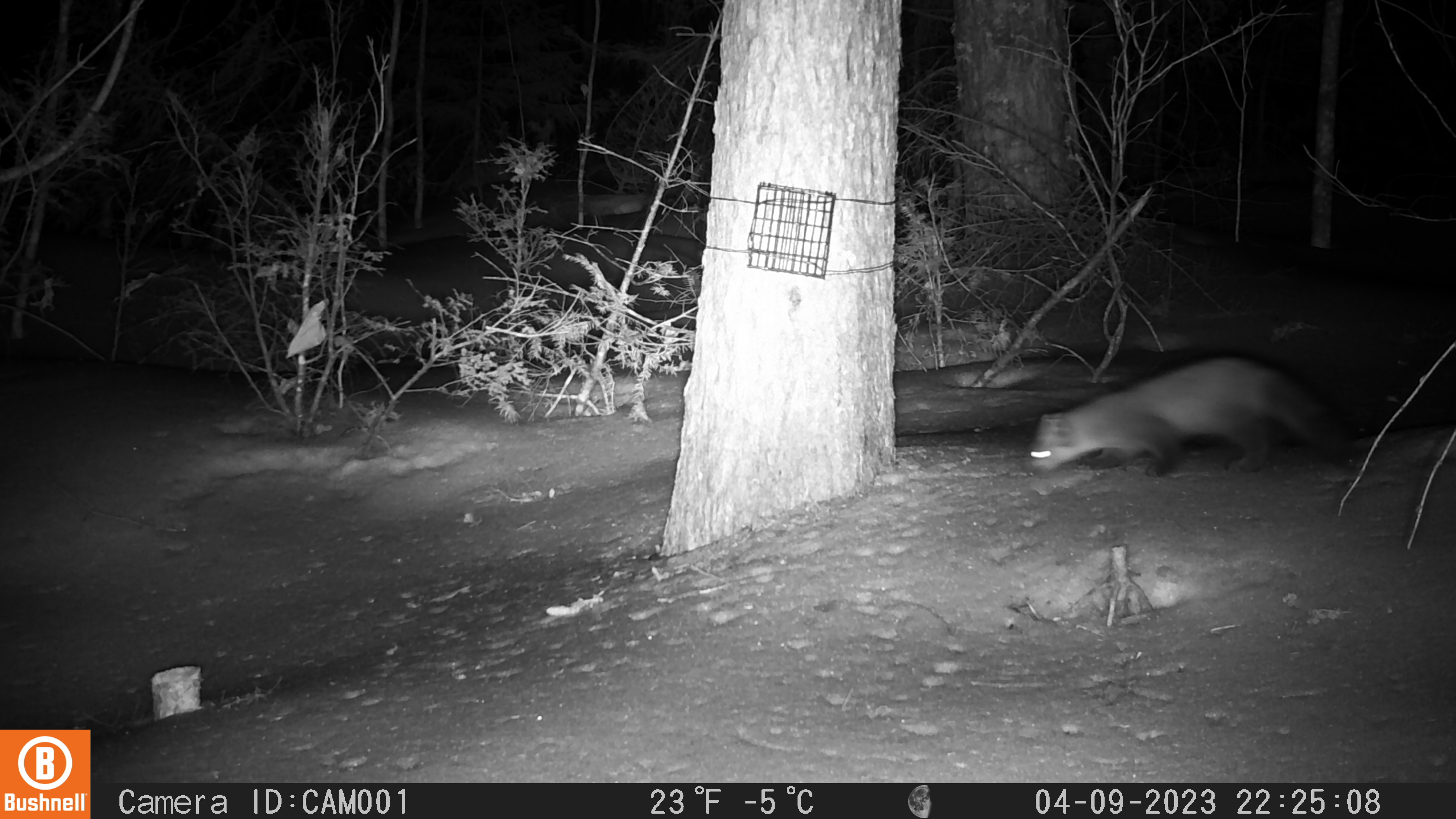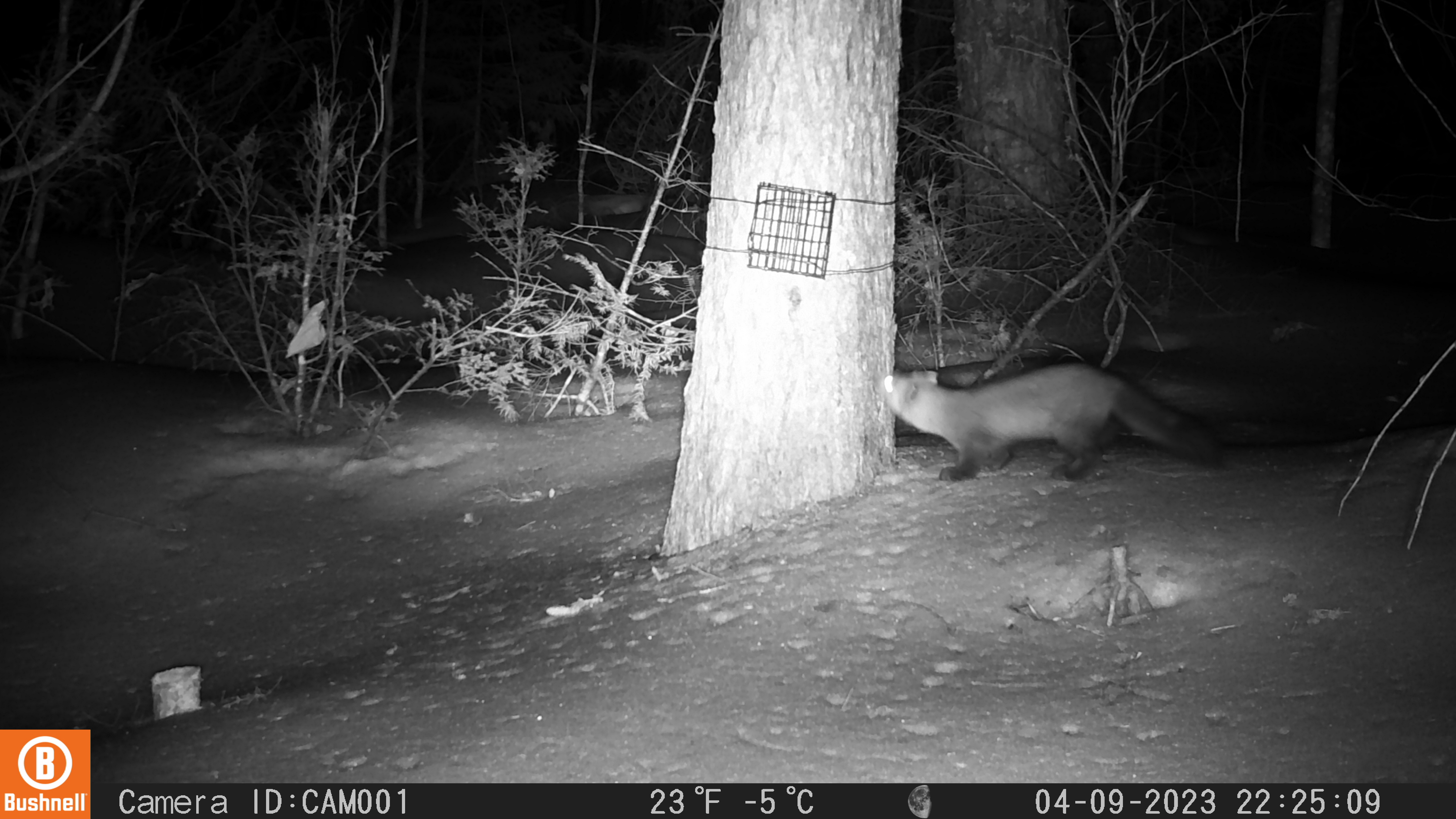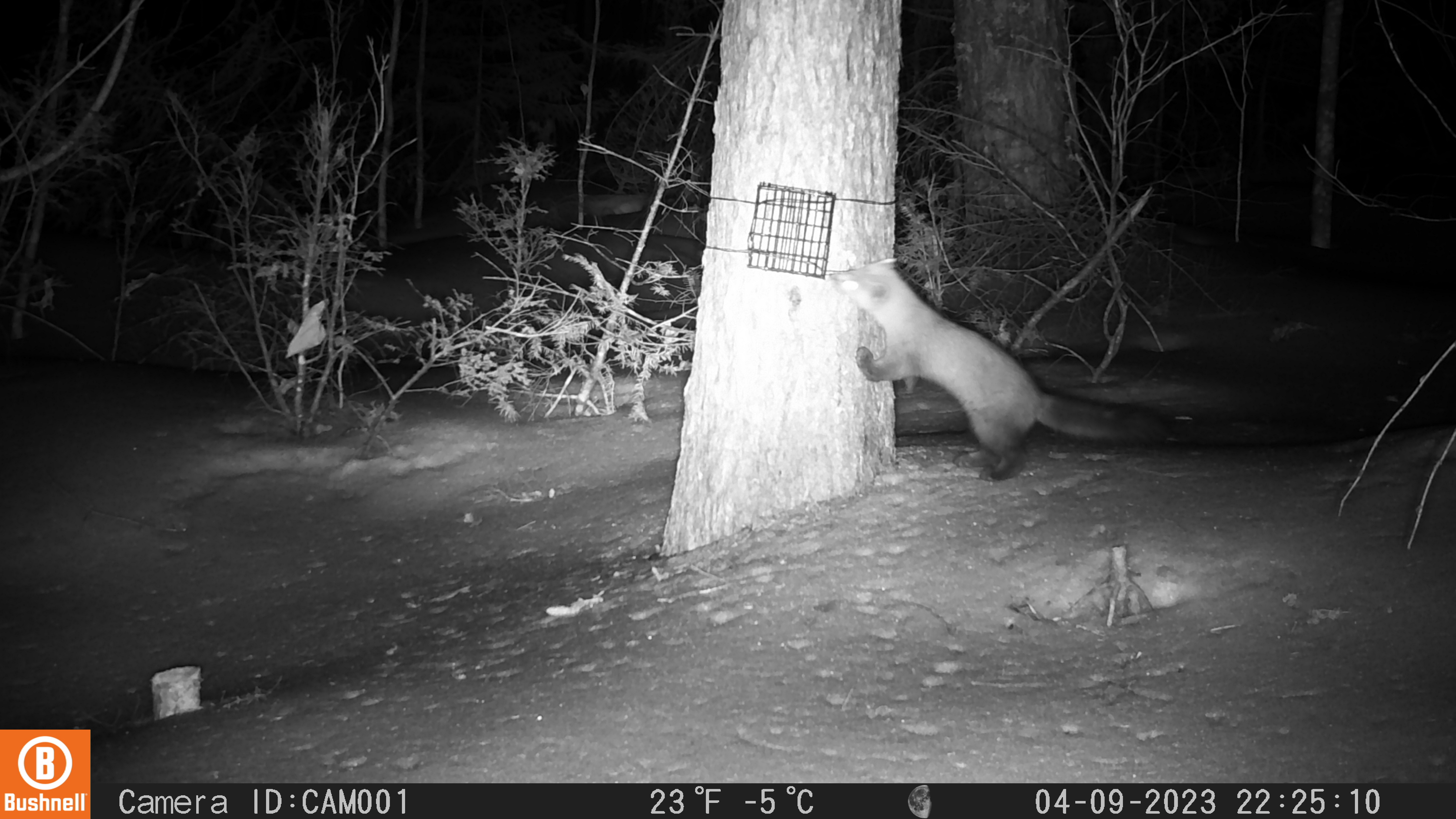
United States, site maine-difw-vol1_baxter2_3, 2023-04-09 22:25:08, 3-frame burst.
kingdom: Animalia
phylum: Chordata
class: Mammalia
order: Carnivora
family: Mustelidae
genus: Martes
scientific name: Martes americana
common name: american marten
American marten (Martes americana).